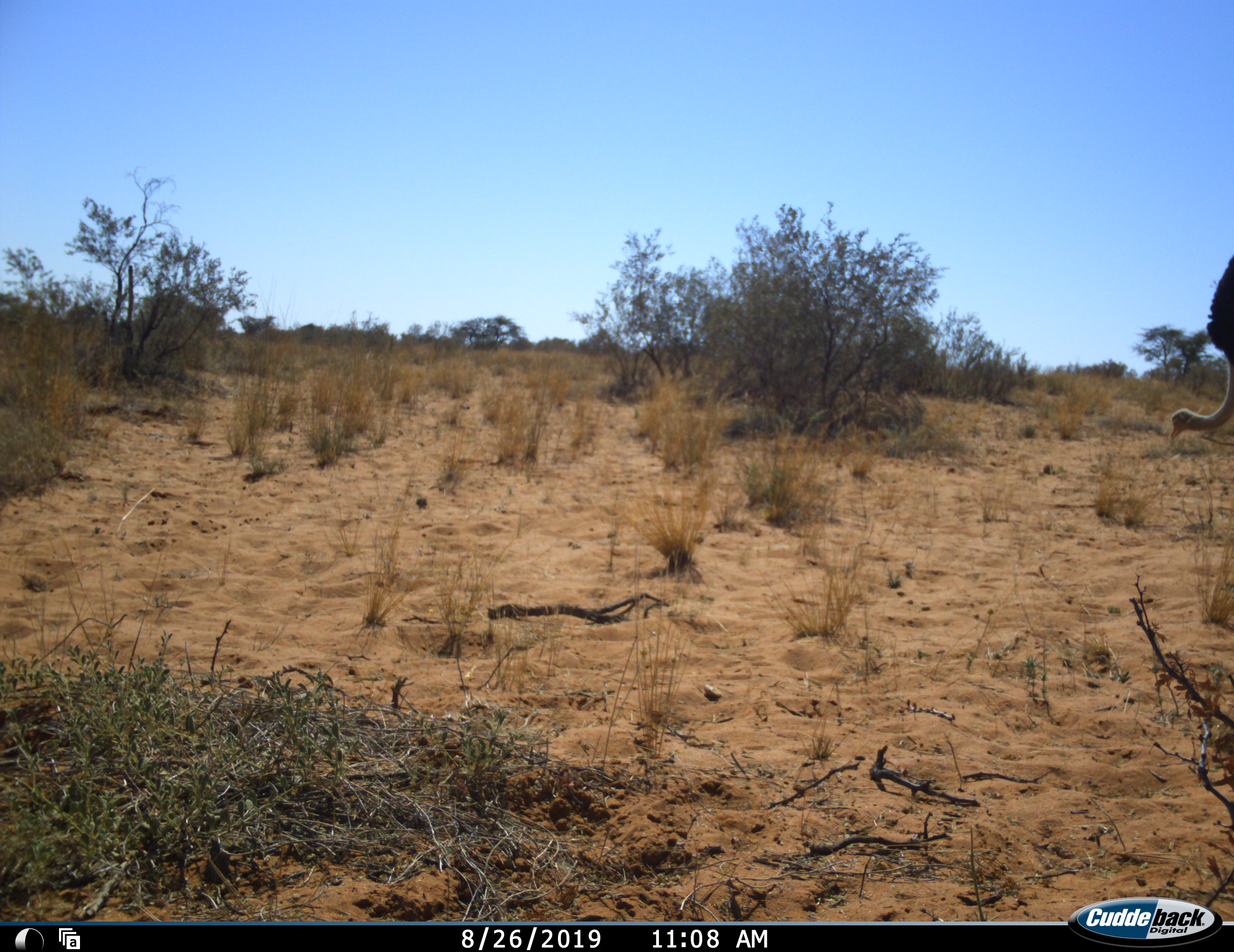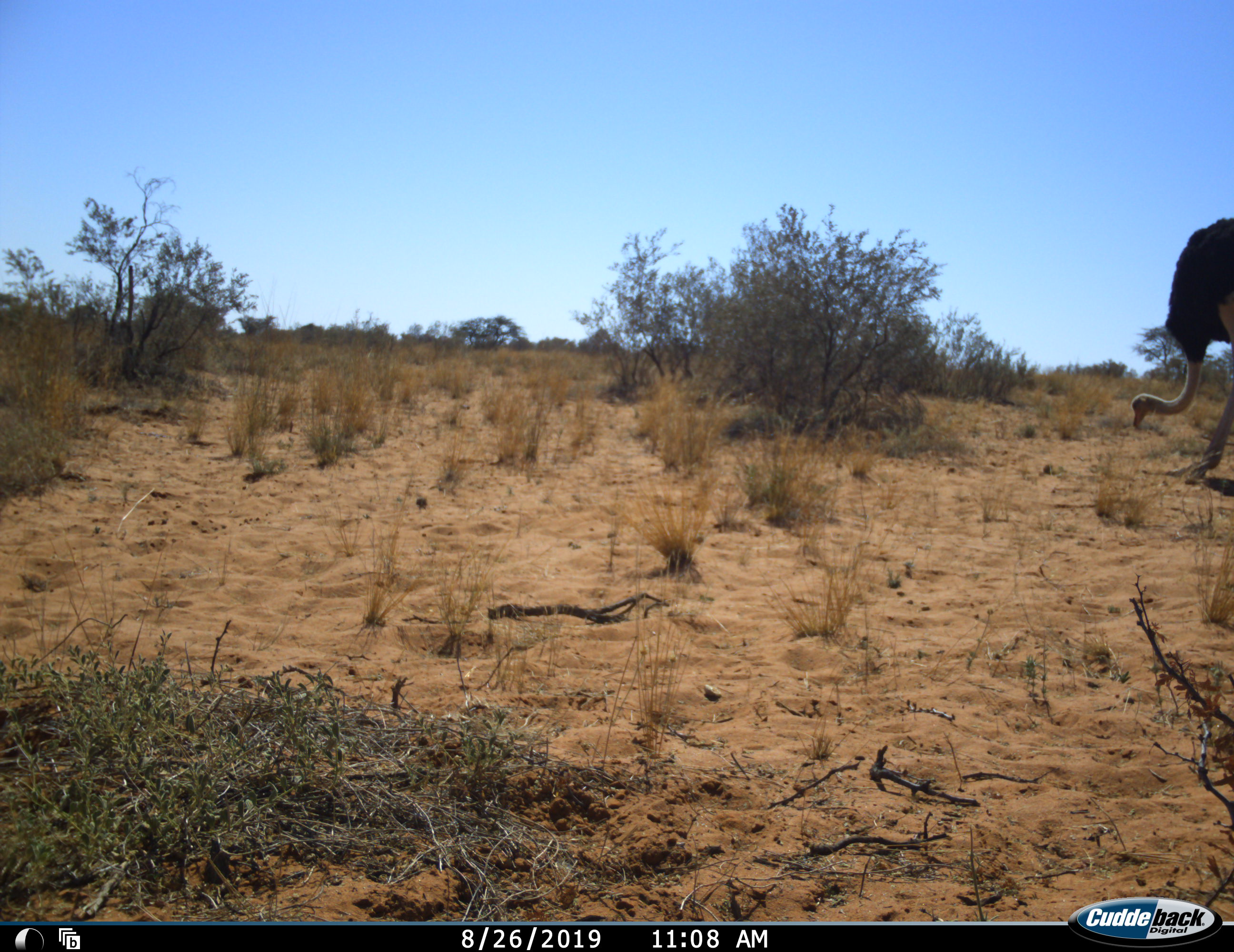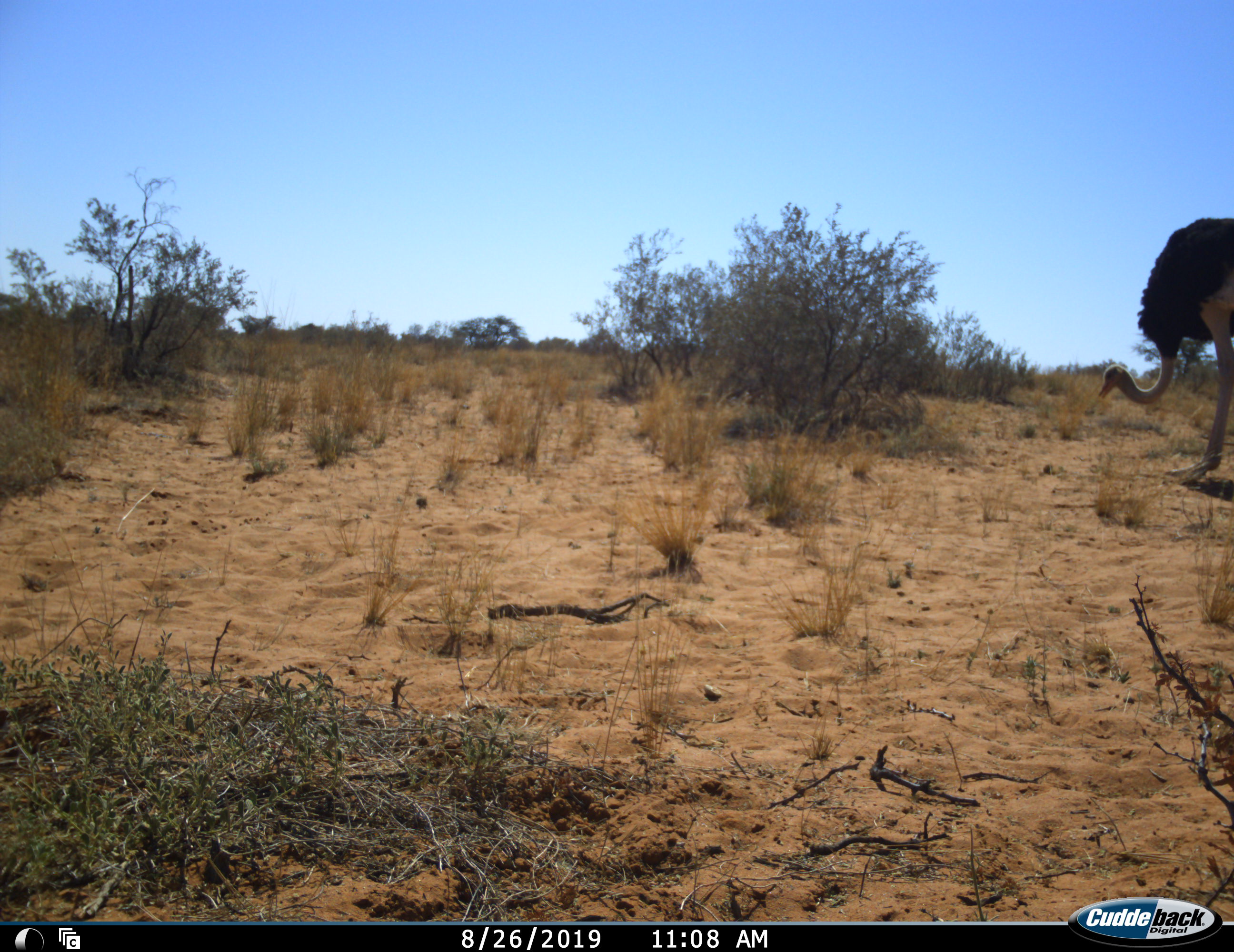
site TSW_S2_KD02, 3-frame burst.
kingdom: Animalia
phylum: Chordata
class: Aves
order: Struthioniformes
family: Struthionidae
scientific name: Struthionidae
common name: ostrich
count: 1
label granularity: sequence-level